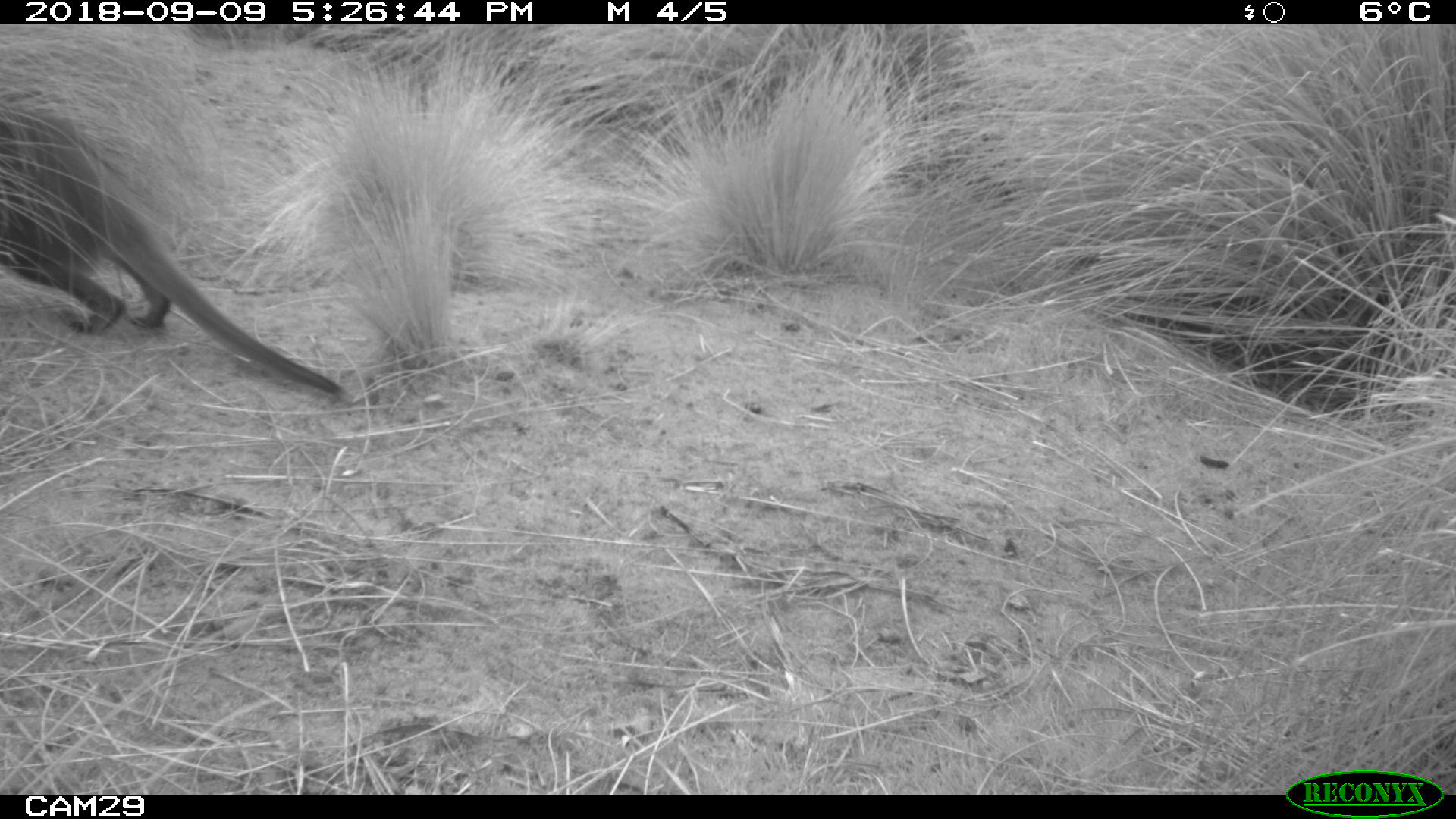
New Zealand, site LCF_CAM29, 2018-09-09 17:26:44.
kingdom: Animalia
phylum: Chordata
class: Mammalia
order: Diprotodontia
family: Macropodidae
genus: Notamacropus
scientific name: Notamacropus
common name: wallaby